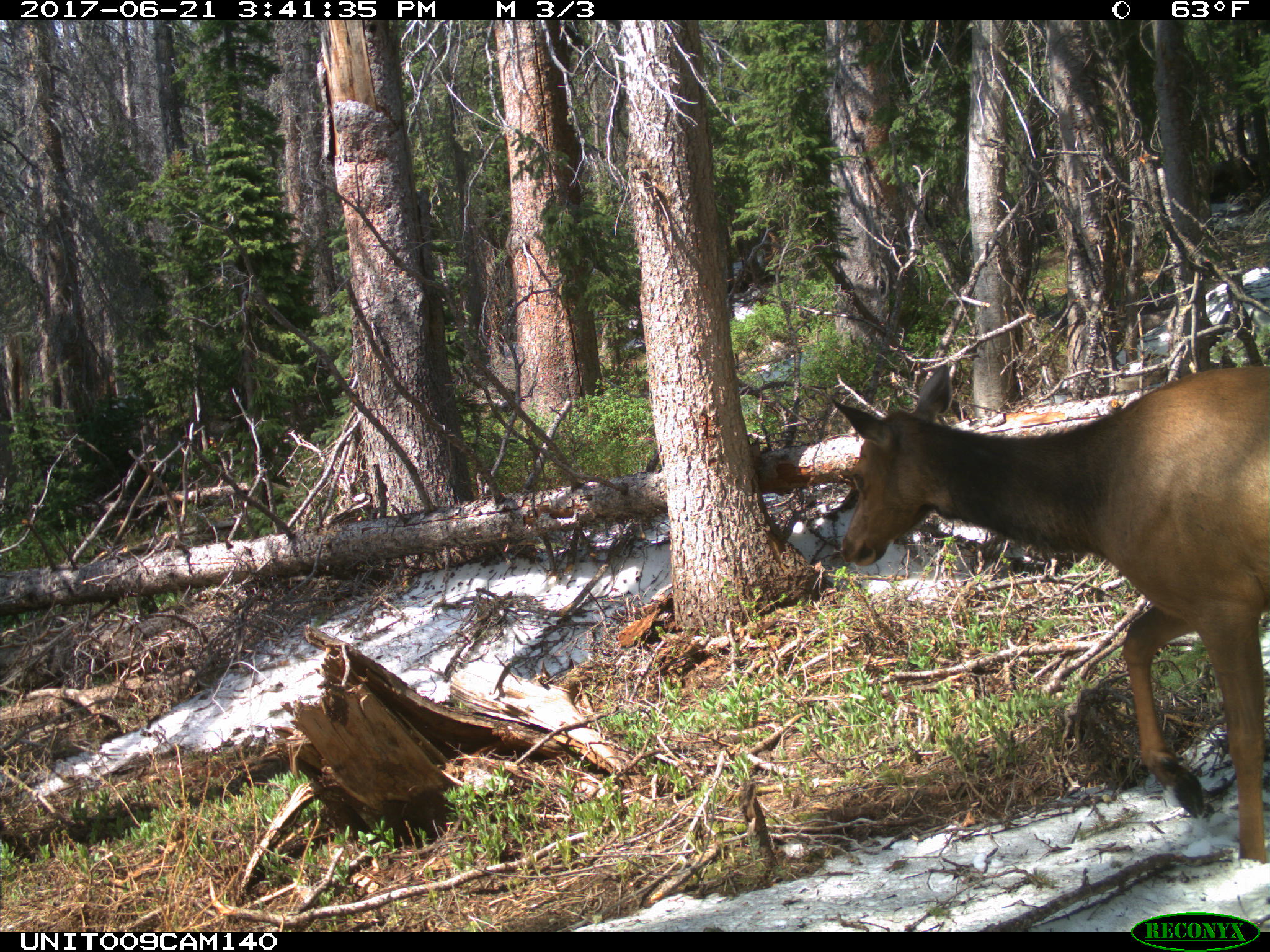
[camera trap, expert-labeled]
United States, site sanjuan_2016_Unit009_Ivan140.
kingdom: Animalia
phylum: Chordata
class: Mammalia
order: Artiodactyla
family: Cervidae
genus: Cervus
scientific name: Cervus elaphus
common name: red deer